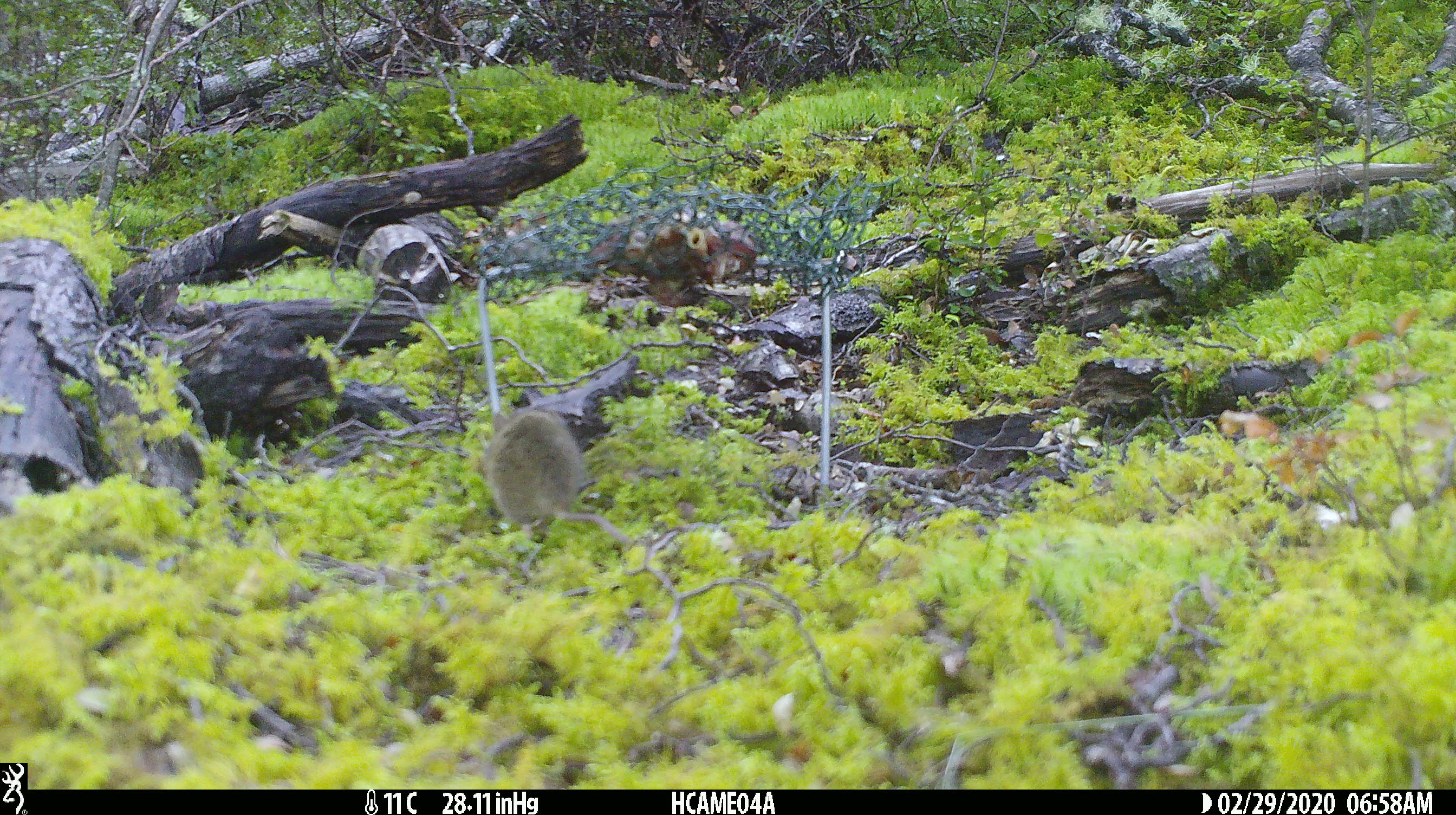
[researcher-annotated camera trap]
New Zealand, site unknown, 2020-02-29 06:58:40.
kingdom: Animalia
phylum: Chordata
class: Mammalia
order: Rodentia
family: Muridae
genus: Mus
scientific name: Mus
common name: mouse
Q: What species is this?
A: Mouse (Mus).